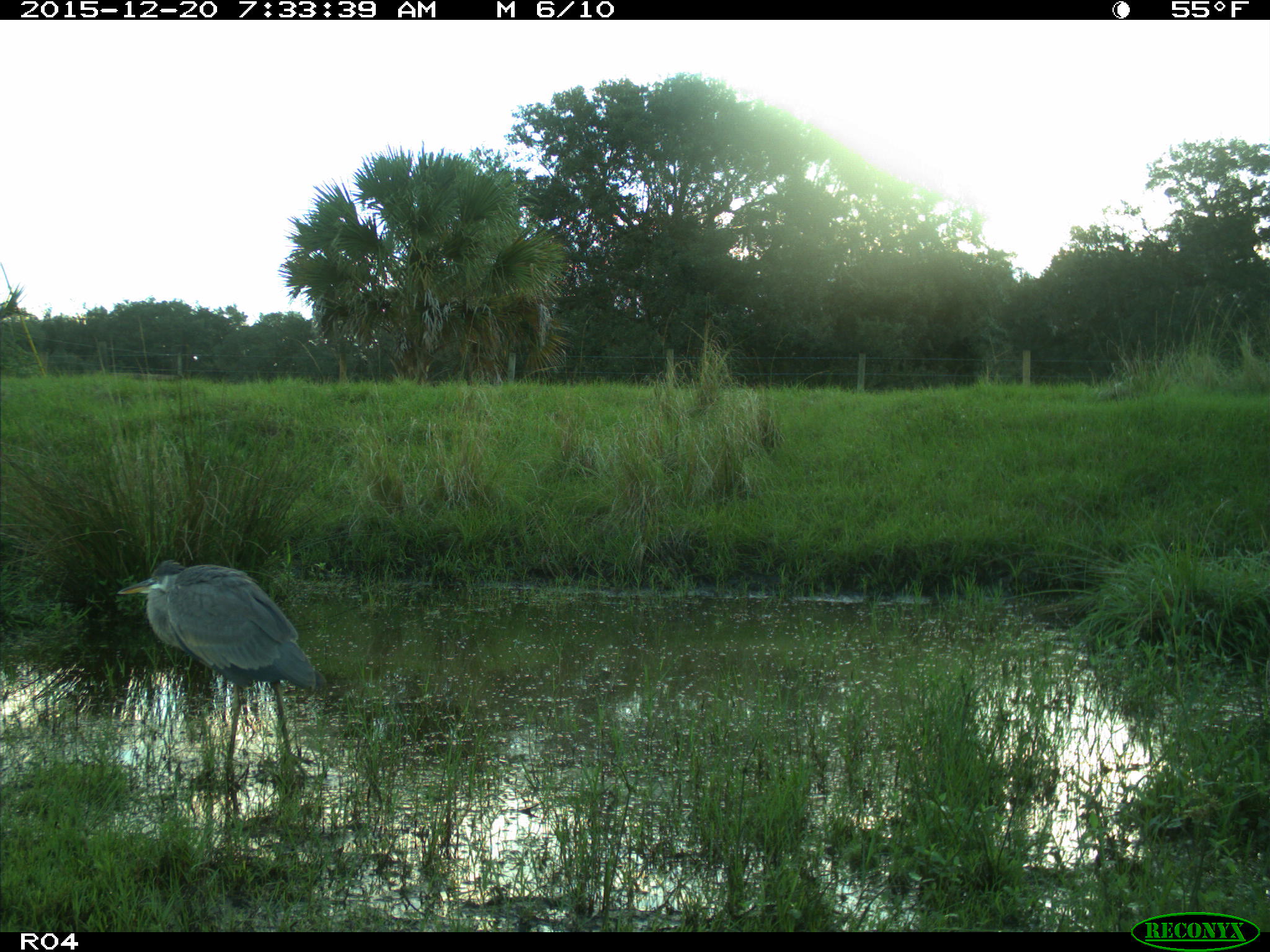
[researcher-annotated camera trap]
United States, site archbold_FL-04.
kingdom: Animalia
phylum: Chordata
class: Aves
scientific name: Aves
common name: birds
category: unidentified bird